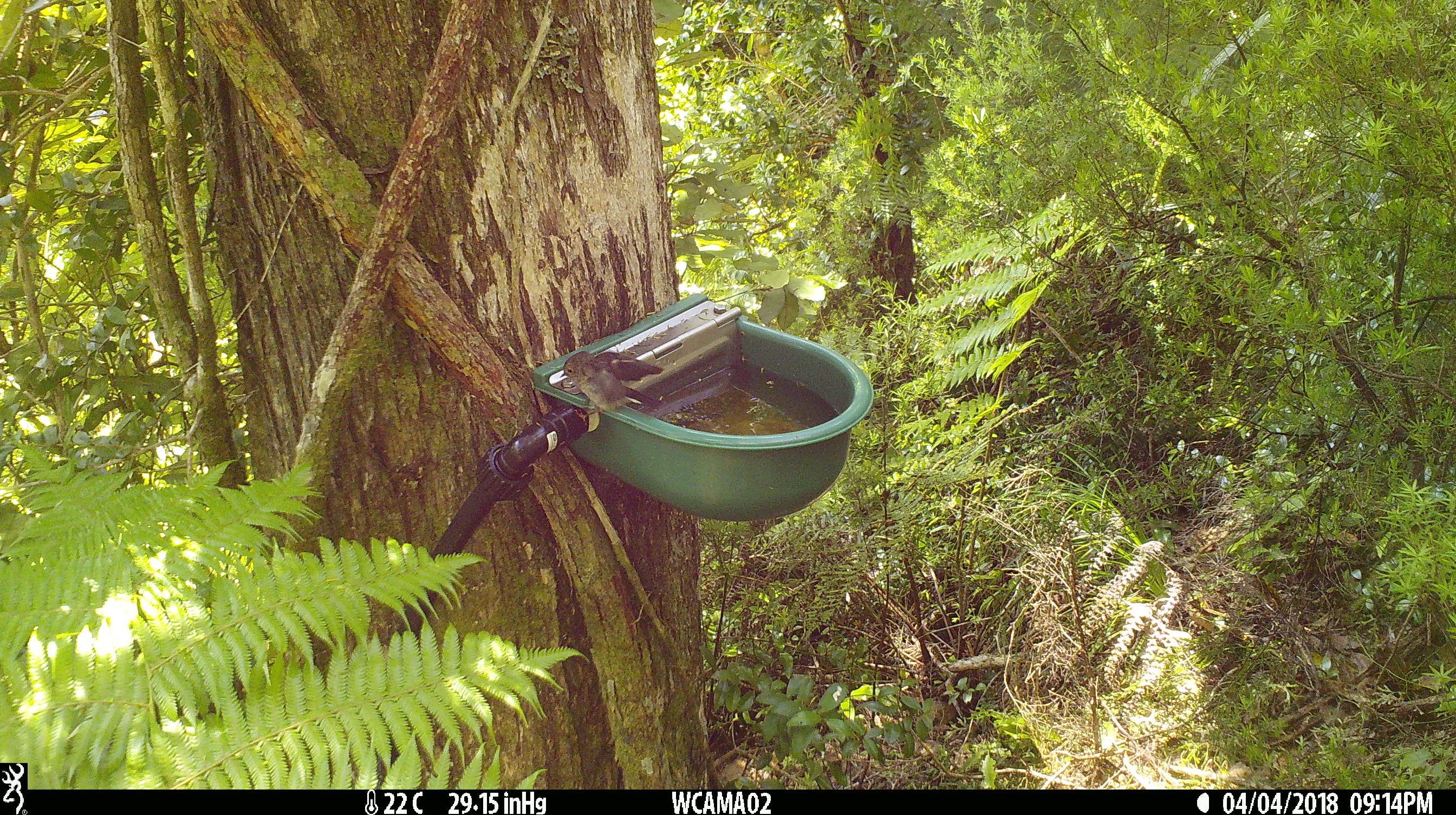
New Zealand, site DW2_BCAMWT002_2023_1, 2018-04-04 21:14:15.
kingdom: Animalia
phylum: Chordata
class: Aves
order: Passeriformes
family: Petroicidae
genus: Petroica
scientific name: Petroica macrocephala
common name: tomtit